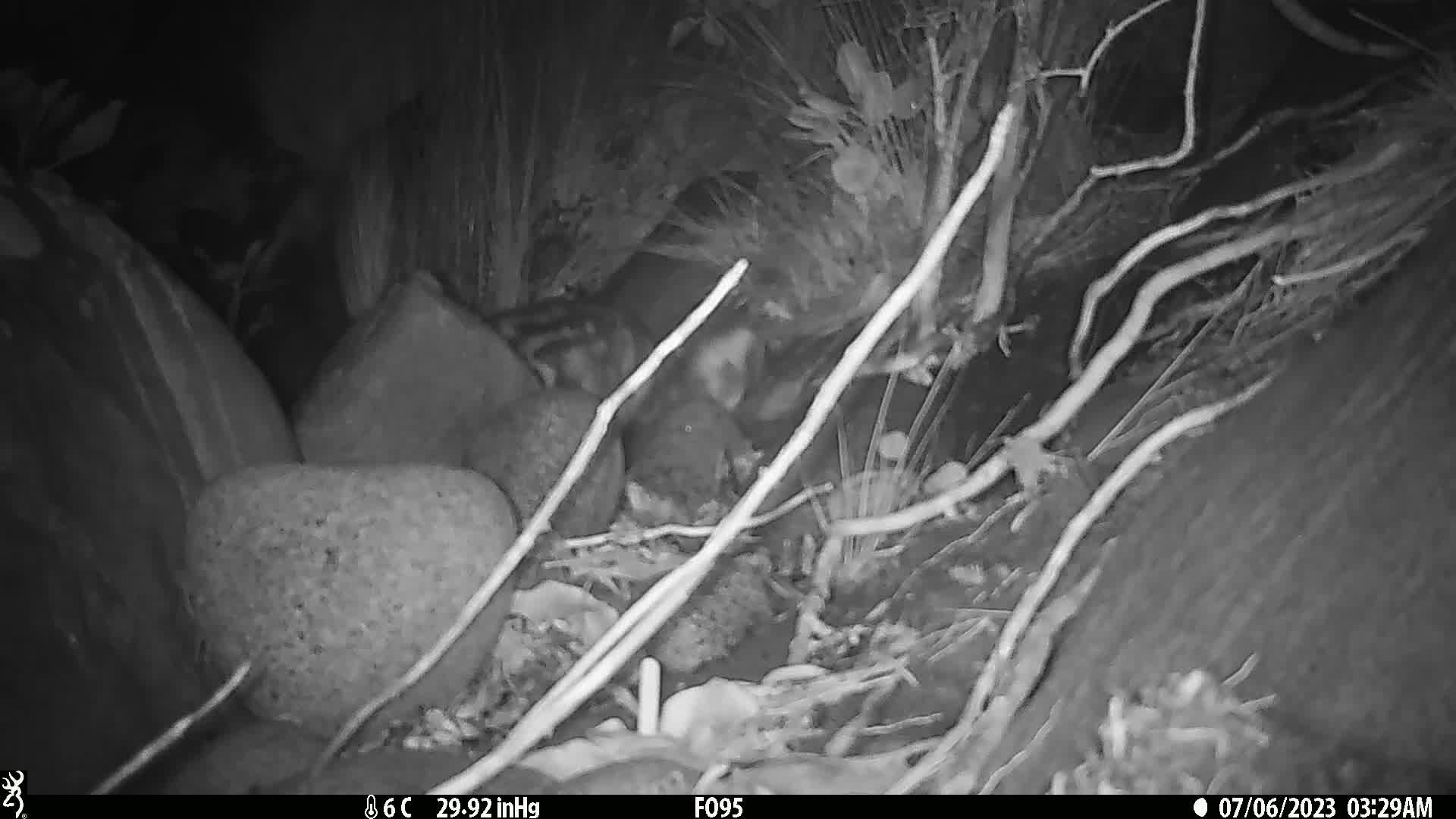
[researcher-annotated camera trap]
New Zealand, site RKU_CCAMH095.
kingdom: Animalia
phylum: Chordata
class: Mammalia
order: Carnivora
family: Felidae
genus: Felis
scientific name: Felis catus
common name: domestic cat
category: cat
Cat (domestic cat) (Felis catus).